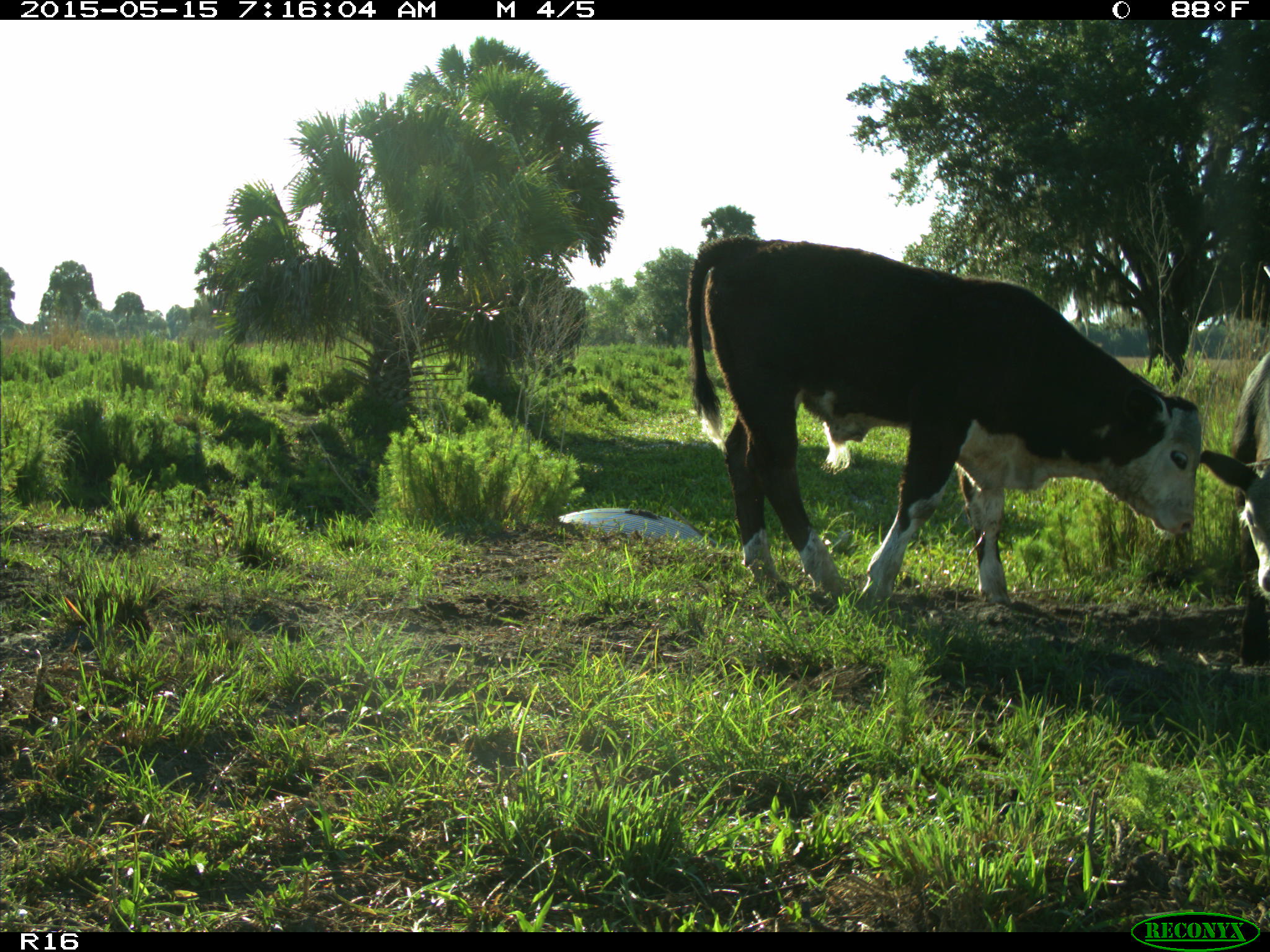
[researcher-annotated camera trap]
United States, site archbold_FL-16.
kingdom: Animalia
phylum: Chordata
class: Mammalia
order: Artiodactyla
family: Bovidae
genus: Bos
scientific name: Bos taurus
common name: domestic cow